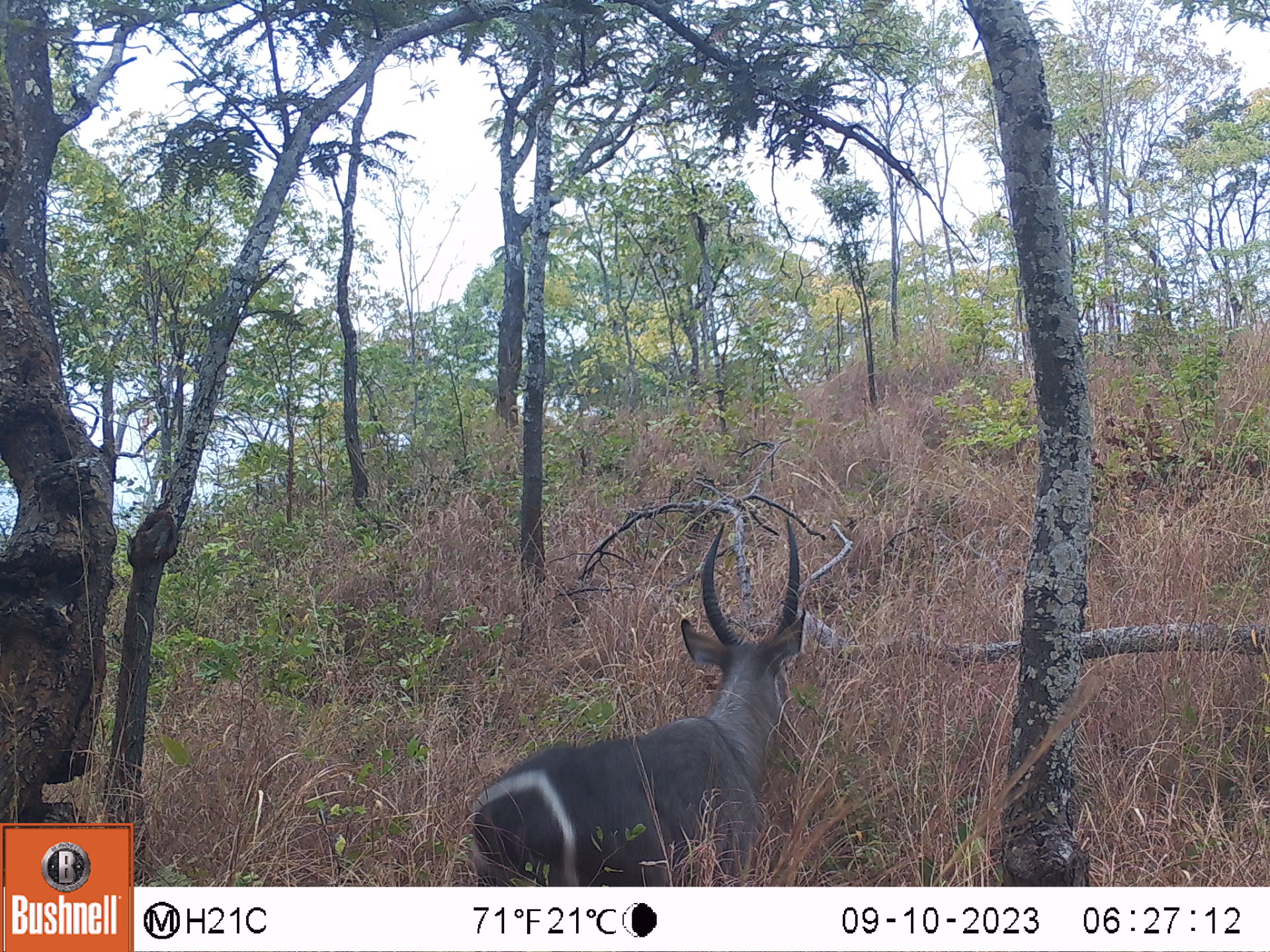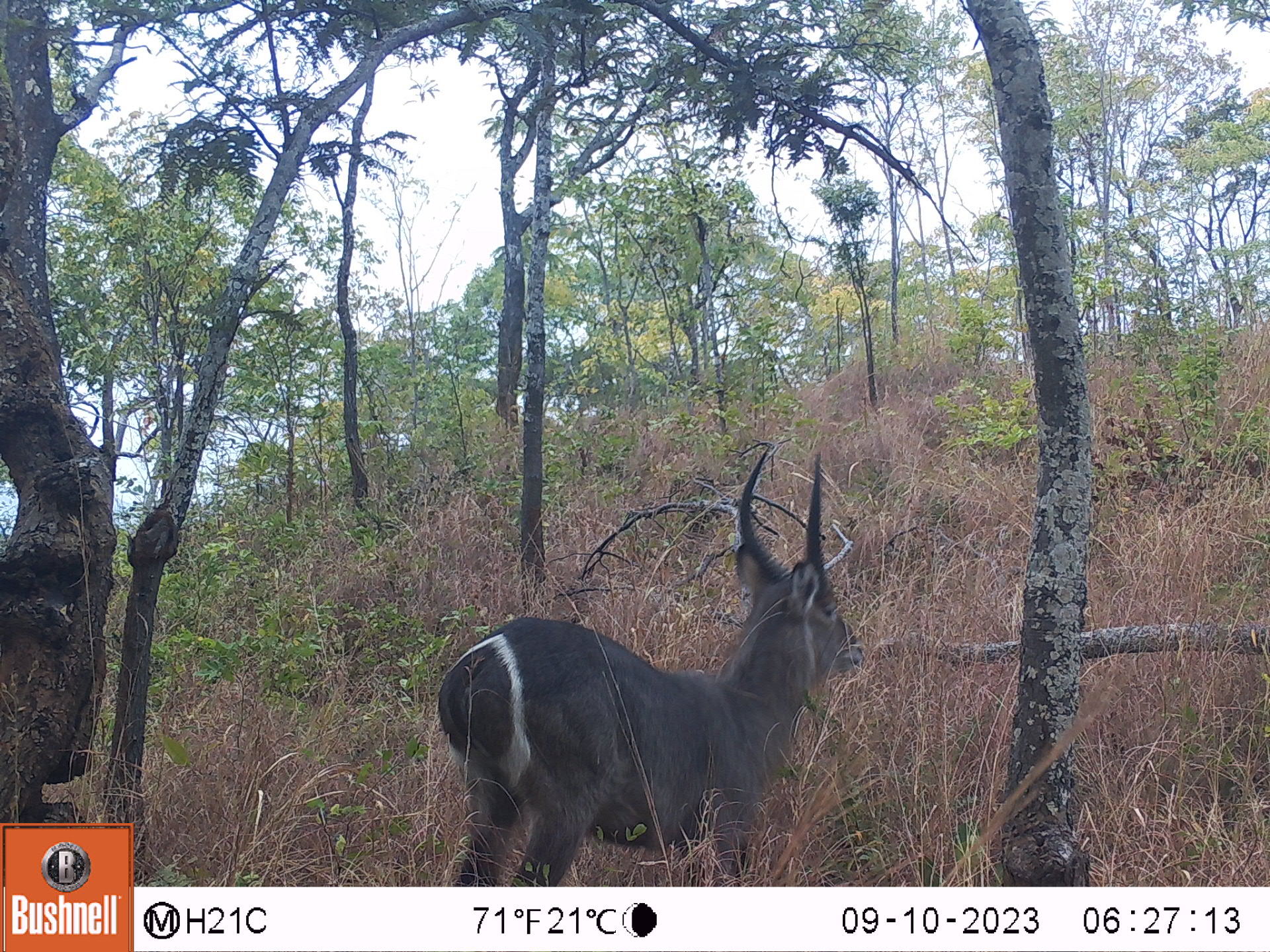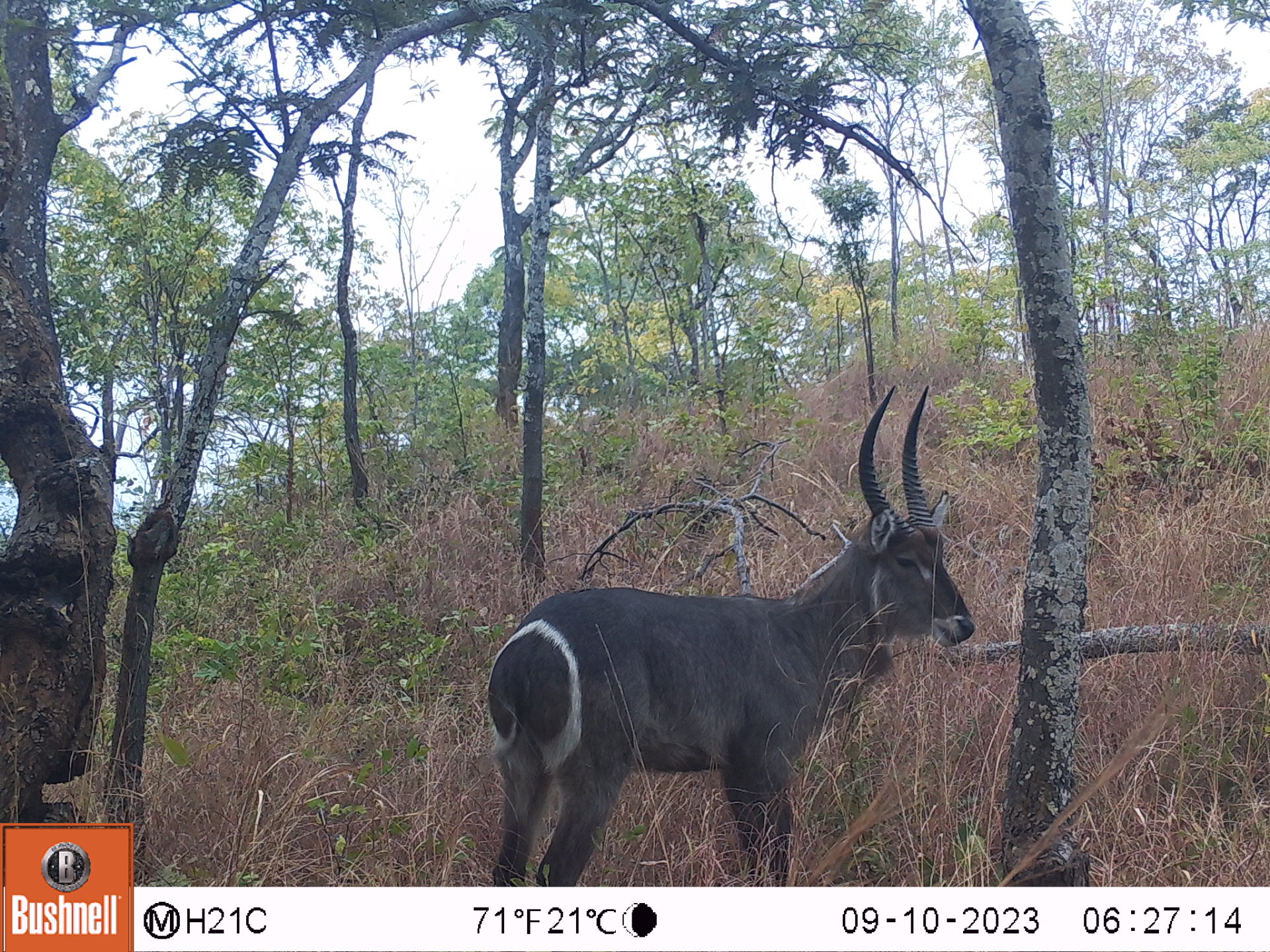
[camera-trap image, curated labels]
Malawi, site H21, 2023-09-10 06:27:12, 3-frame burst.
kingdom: Animalia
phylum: Chordata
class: Mammalia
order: Artiodactyla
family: Bovidae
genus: Kobus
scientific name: Kobus ellipsiprymnus ellipsiprymnus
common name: common waterbuck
Common waterbuck (Kobus ellipsiprymnus ellipsiprymnus), count 1.